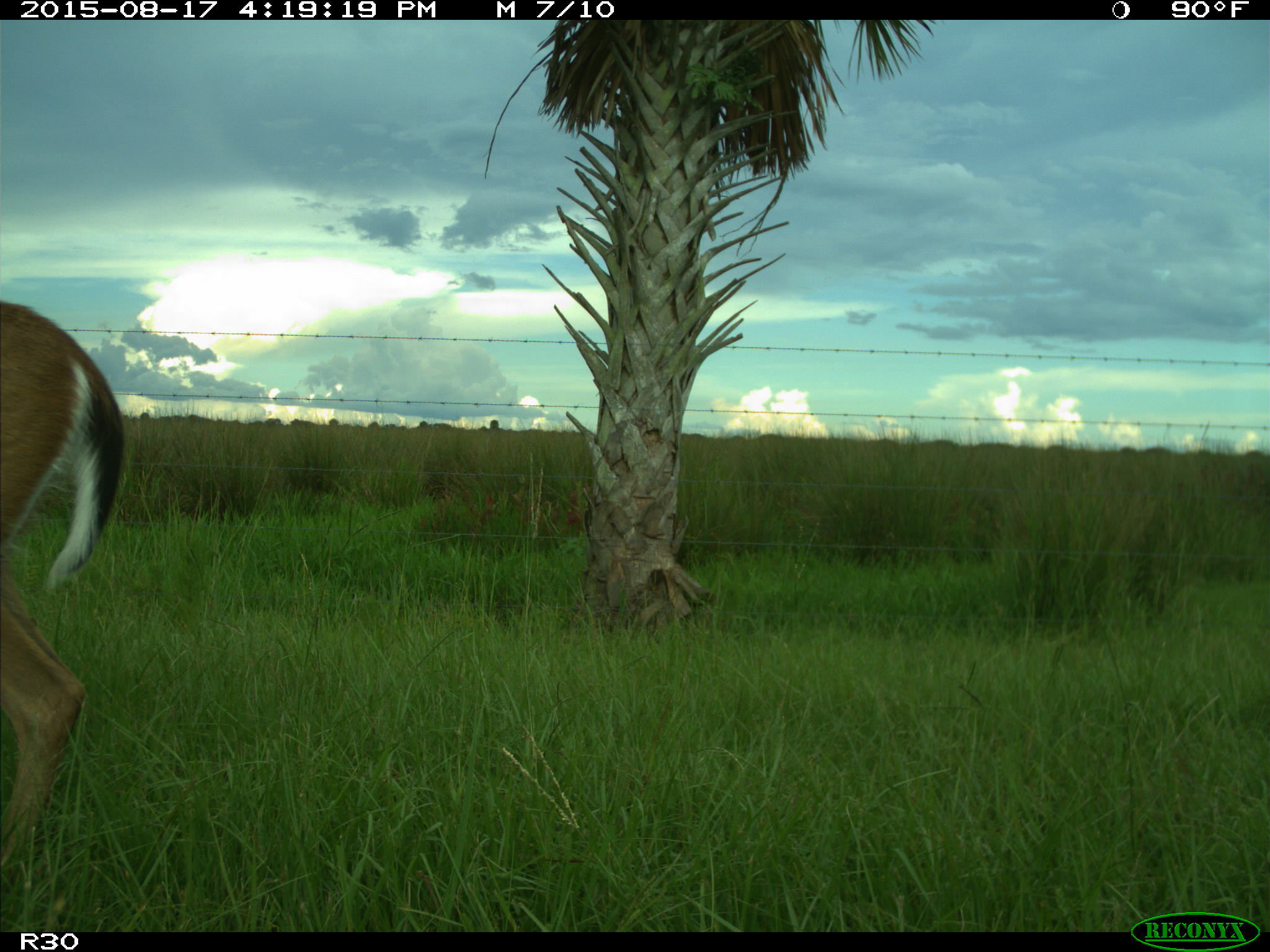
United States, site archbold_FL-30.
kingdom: Animalia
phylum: Chordata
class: Mammalia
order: Artiodactyla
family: Cervidae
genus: Odocoileus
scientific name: Odocoileus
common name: deer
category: unidentified deer